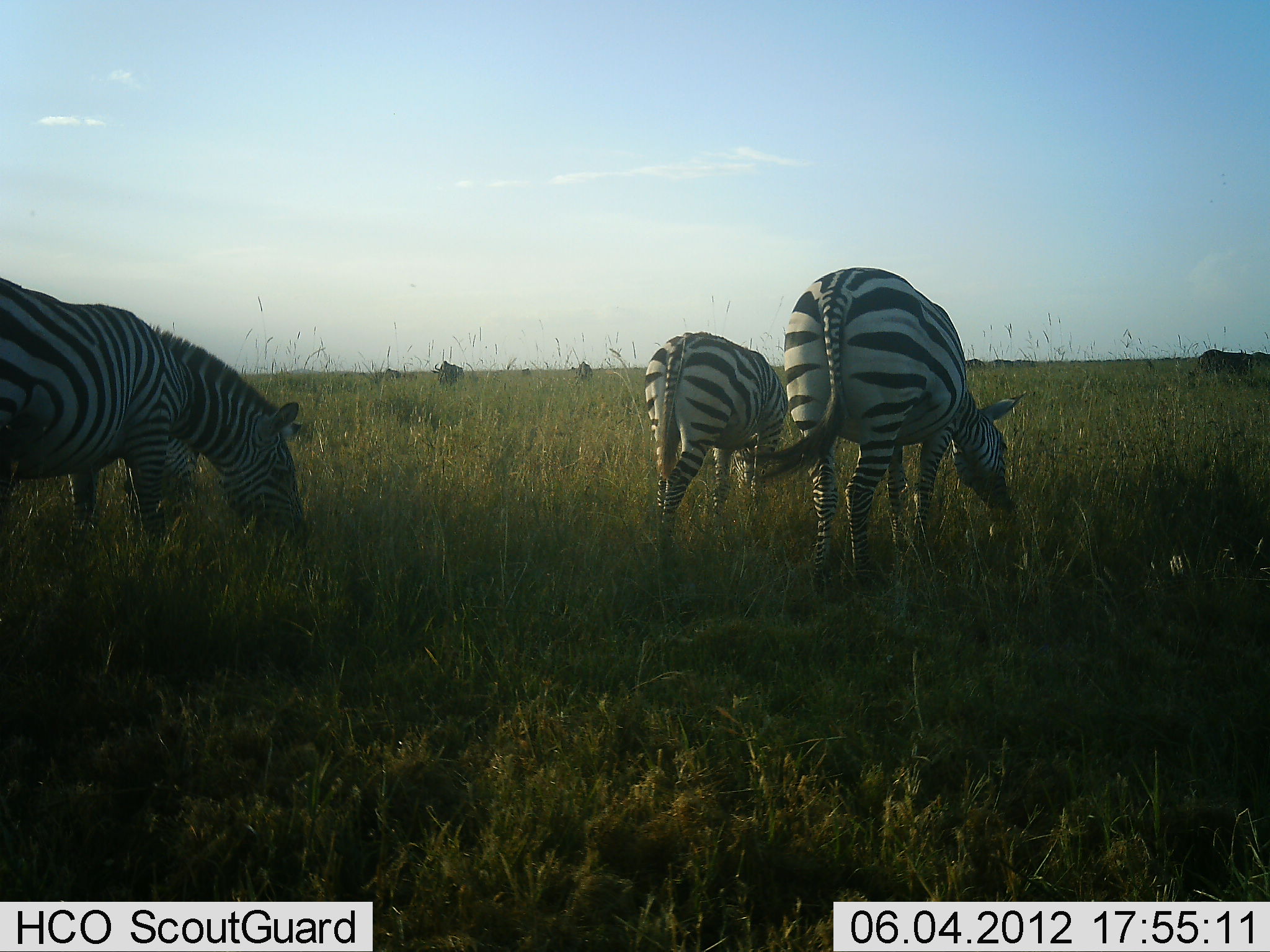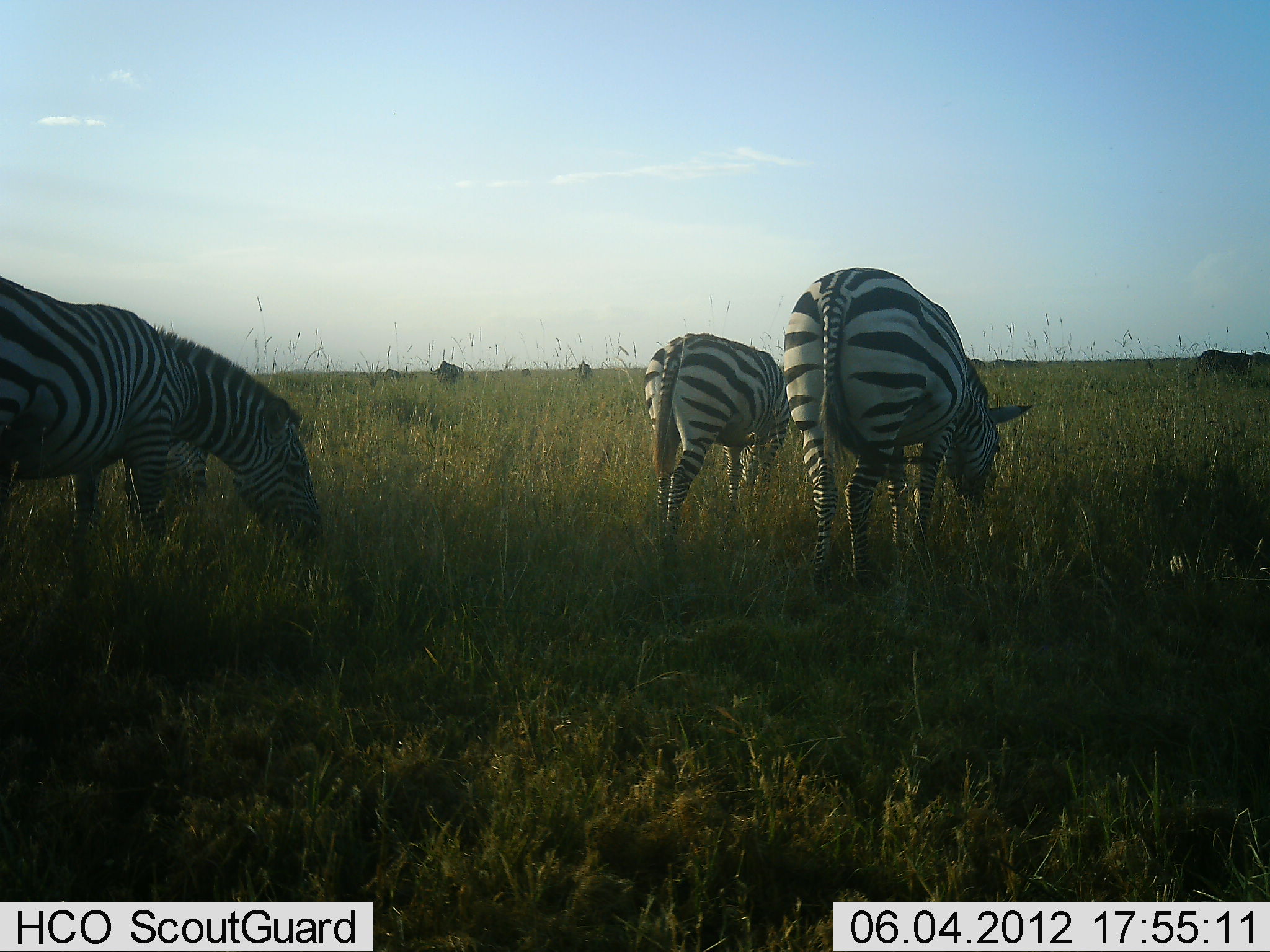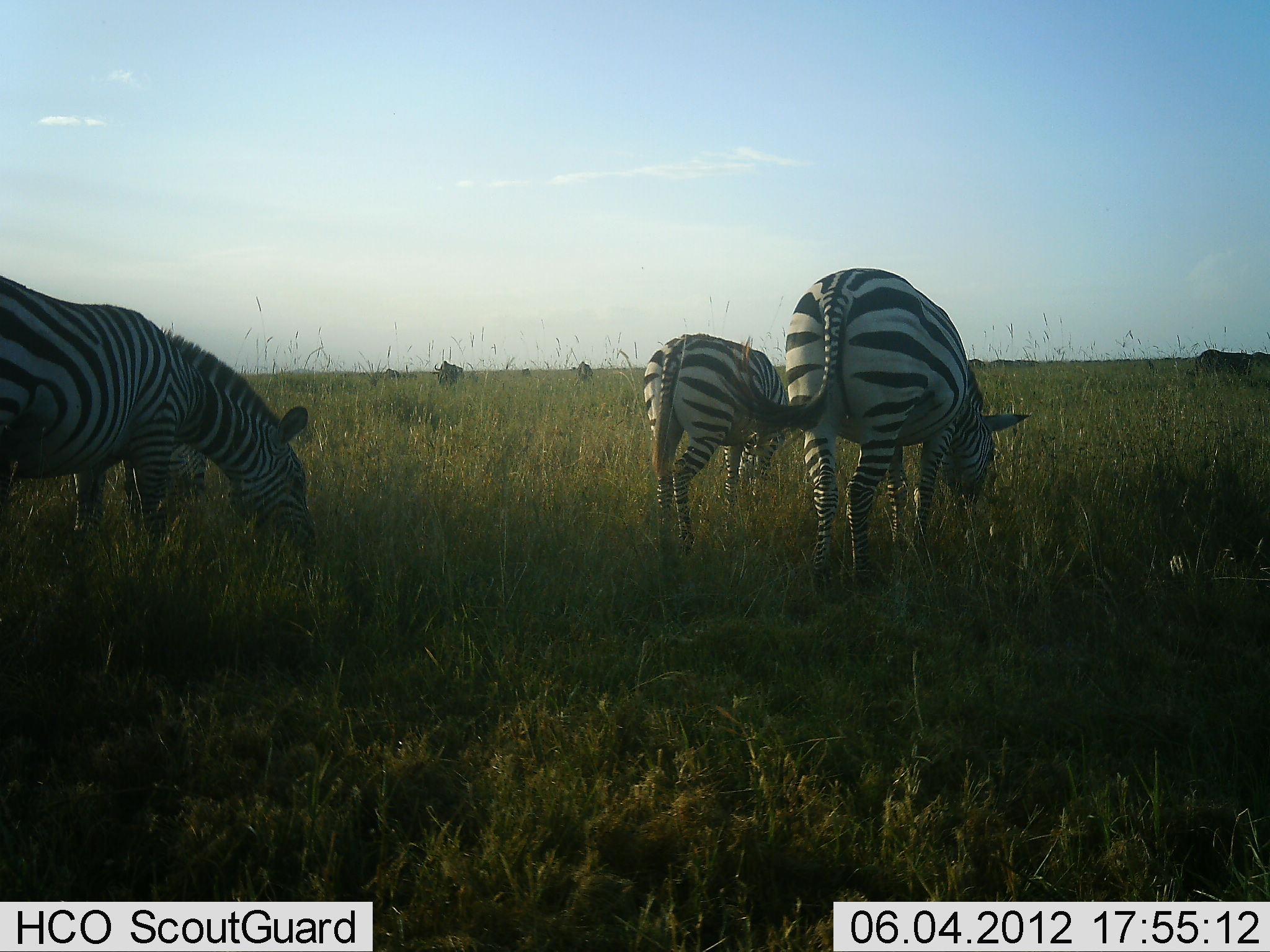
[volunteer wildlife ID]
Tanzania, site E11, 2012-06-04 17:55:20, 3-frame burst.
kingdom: Animalia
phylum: Chordata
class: Mammalia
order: Perissodactyla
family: Equidae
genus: Equus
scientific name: Equus quagga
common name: plains zebra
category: zebra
Zebra (plains zebra) (Equus quagga), count 3. Behavior (volunteer vote fractions): standing 18%, resting 0%, moving 0%, interacting 0%. Young present (vote fraction): 0%. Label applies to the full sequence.